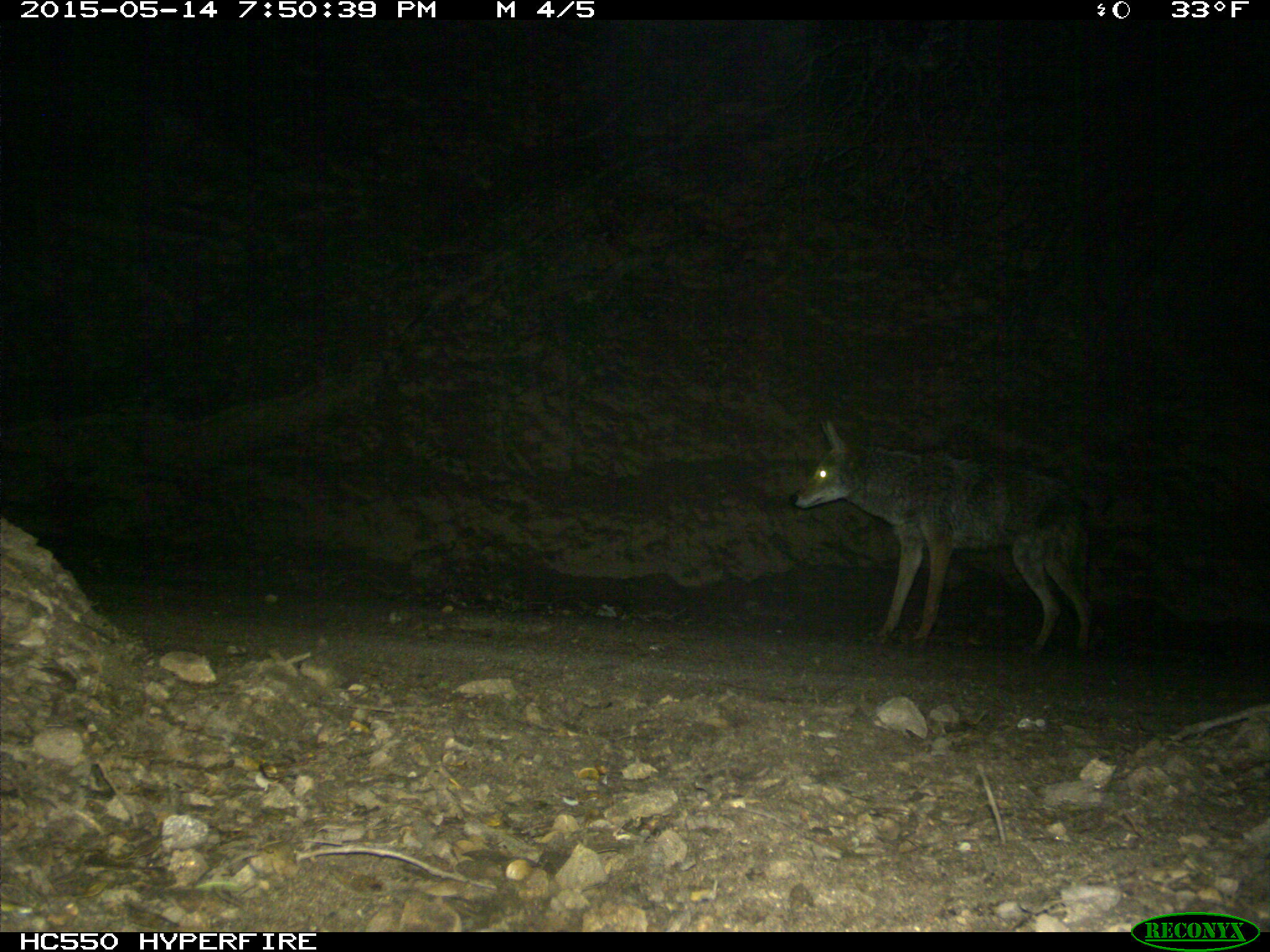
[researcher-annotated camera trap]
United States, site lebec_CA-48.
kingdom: Animalia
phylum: Chordata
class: Mammalia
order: Carnivora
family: Canidae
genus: Canis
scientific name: Canis latrans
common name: coyote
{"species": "Canis latrans (coyote)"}